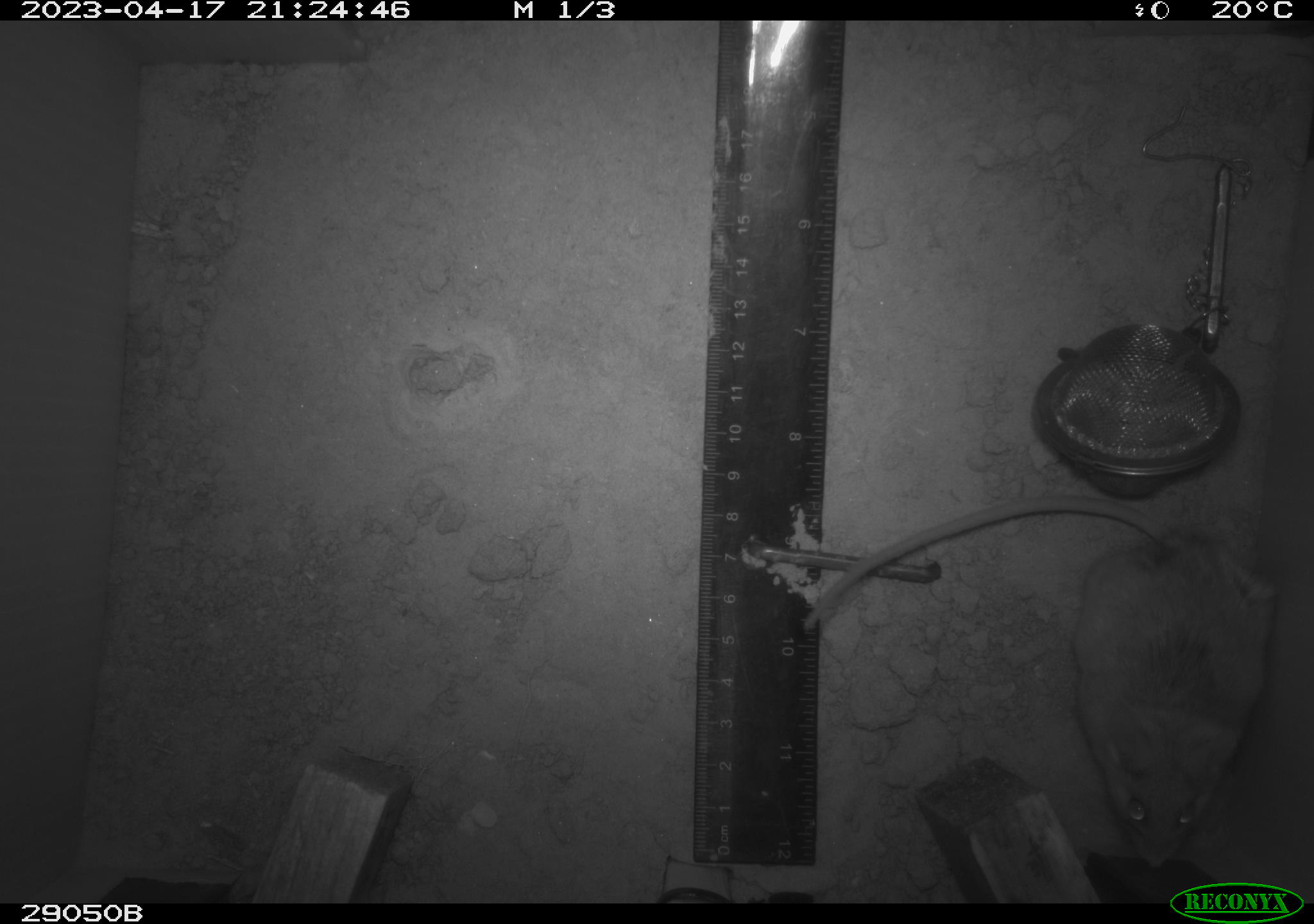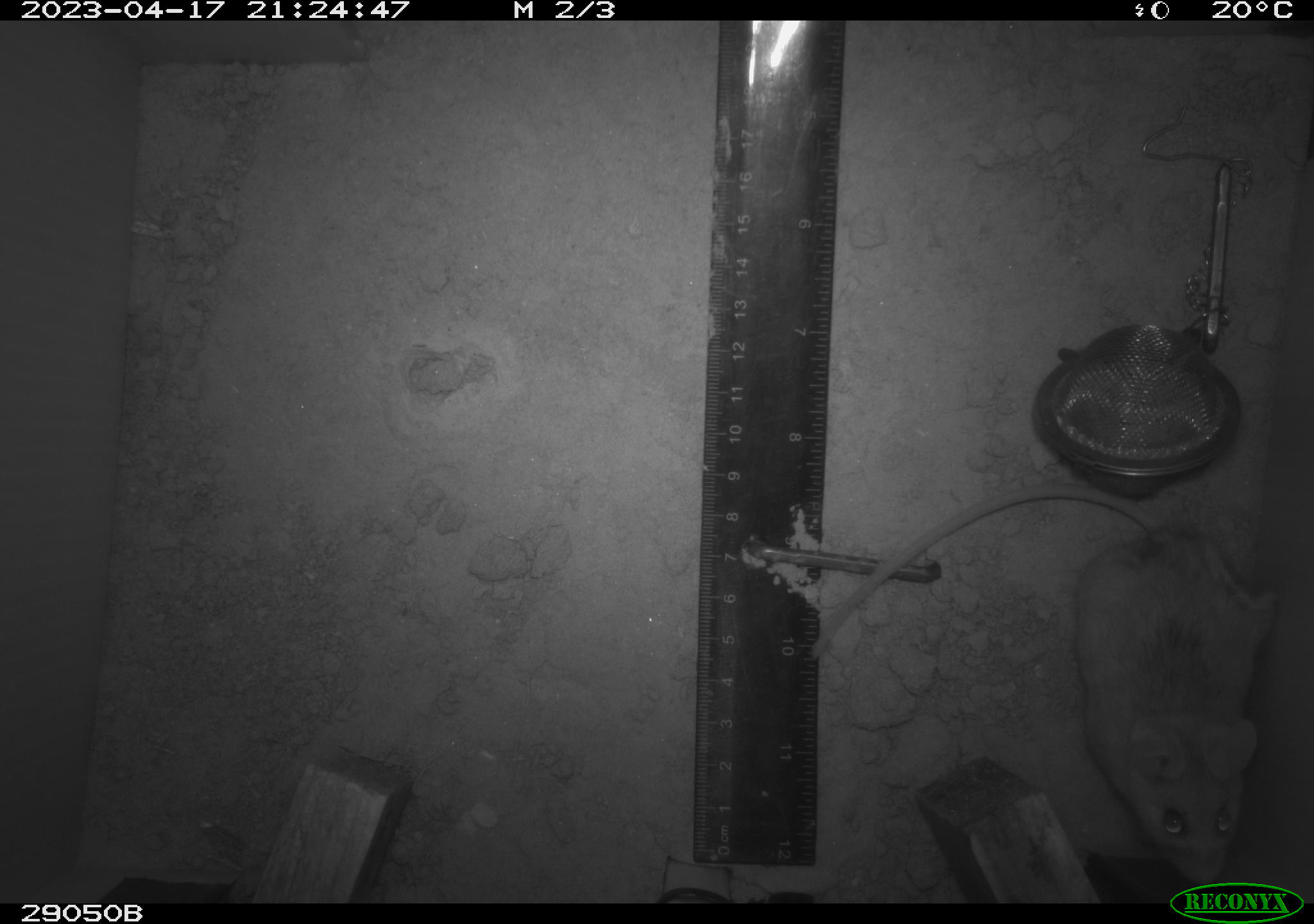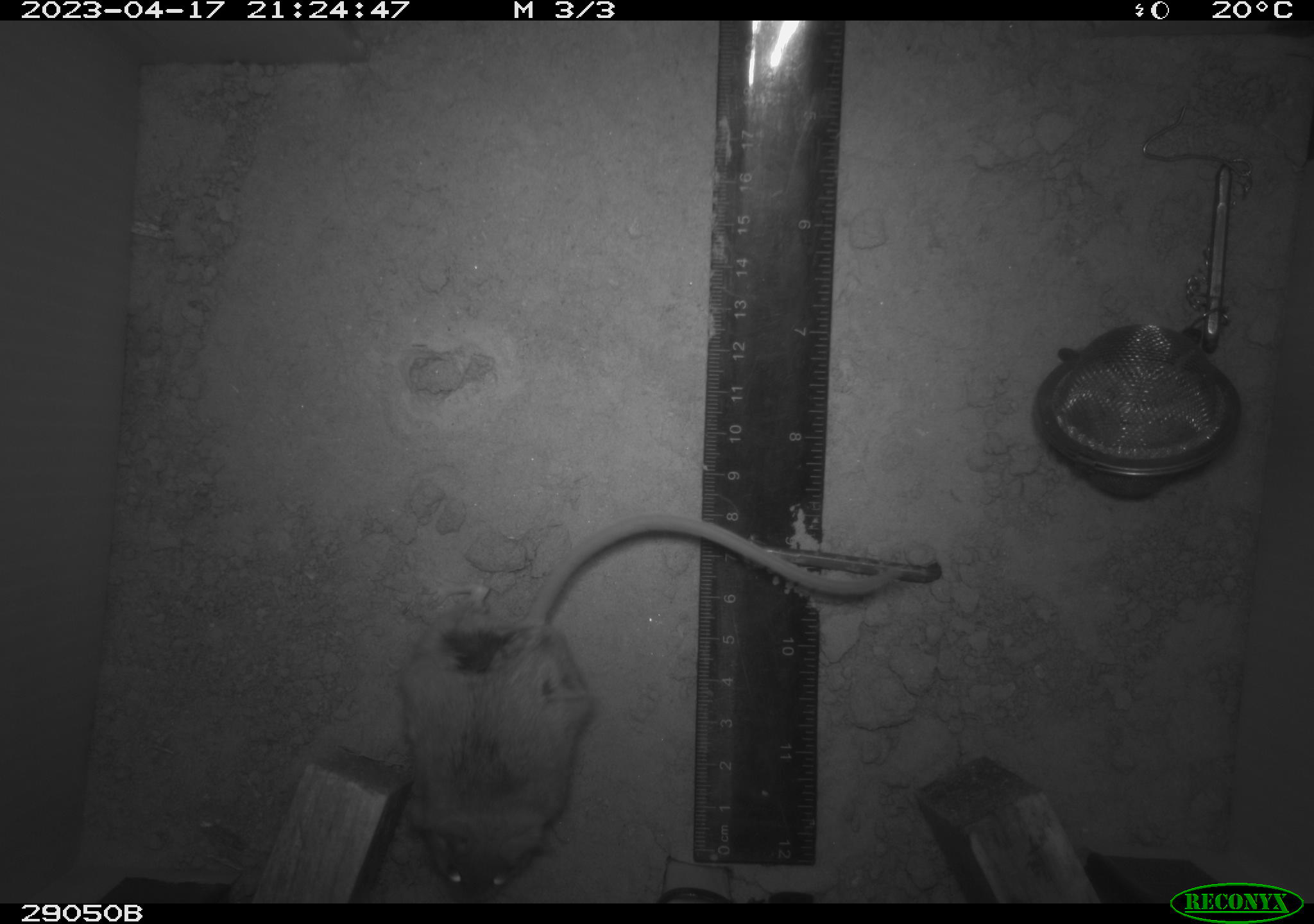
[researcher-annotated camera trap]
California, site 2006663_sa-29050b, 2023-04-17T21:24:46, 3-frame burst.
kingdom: Animalia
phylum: Chordata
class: Mammalia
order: Rodentia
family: Cricetidae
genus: Peromyscus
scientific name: Peromyscus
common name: deer mice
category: peromyscus species